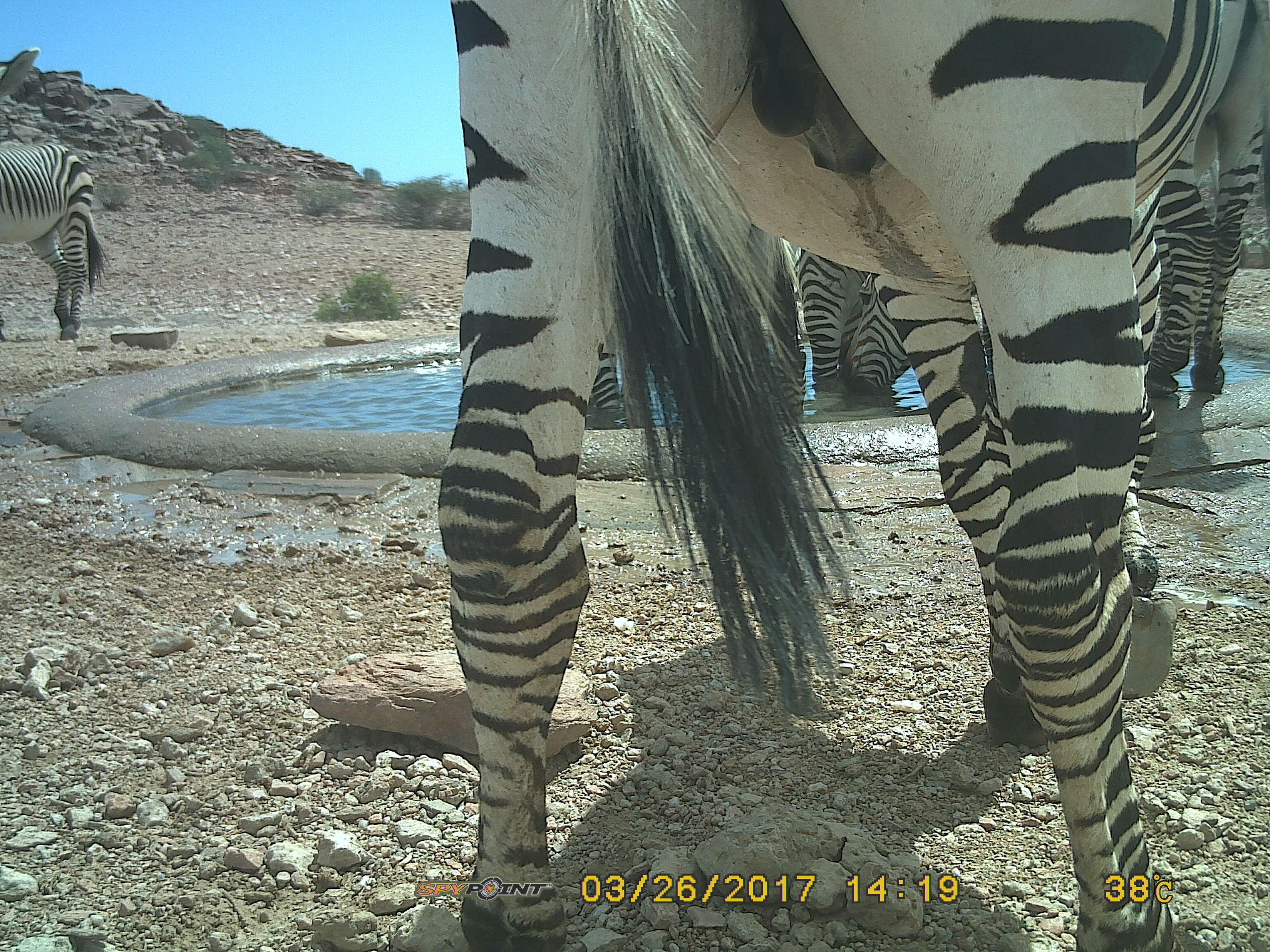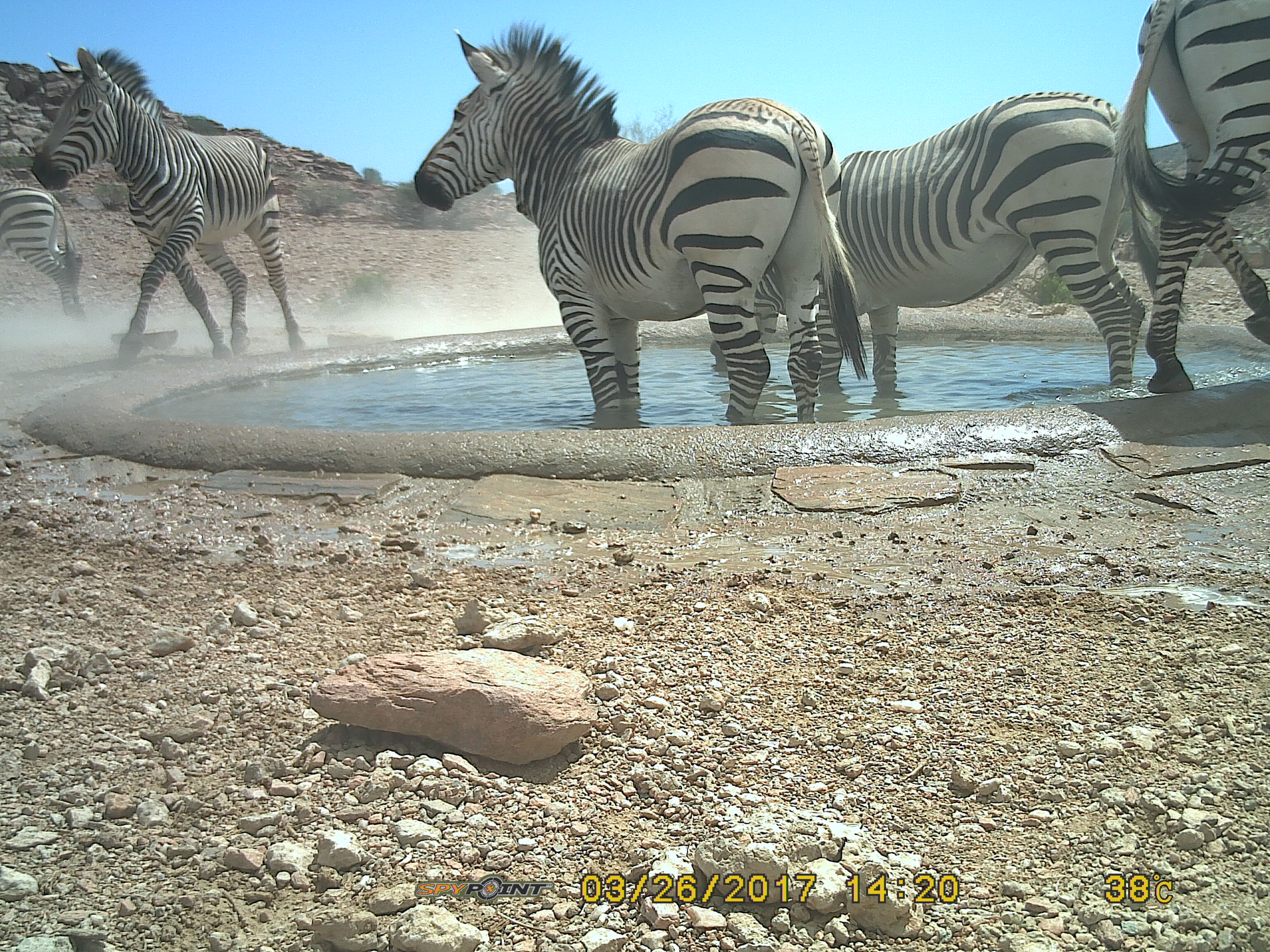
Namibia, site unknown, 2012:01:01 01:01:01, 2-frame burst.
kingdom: Animalia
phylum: Chordata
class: Mammalia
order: Perissodactyla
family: Equidae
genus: Equus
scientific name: Equus zebra hartmannae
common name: hartmann's mountain zebra